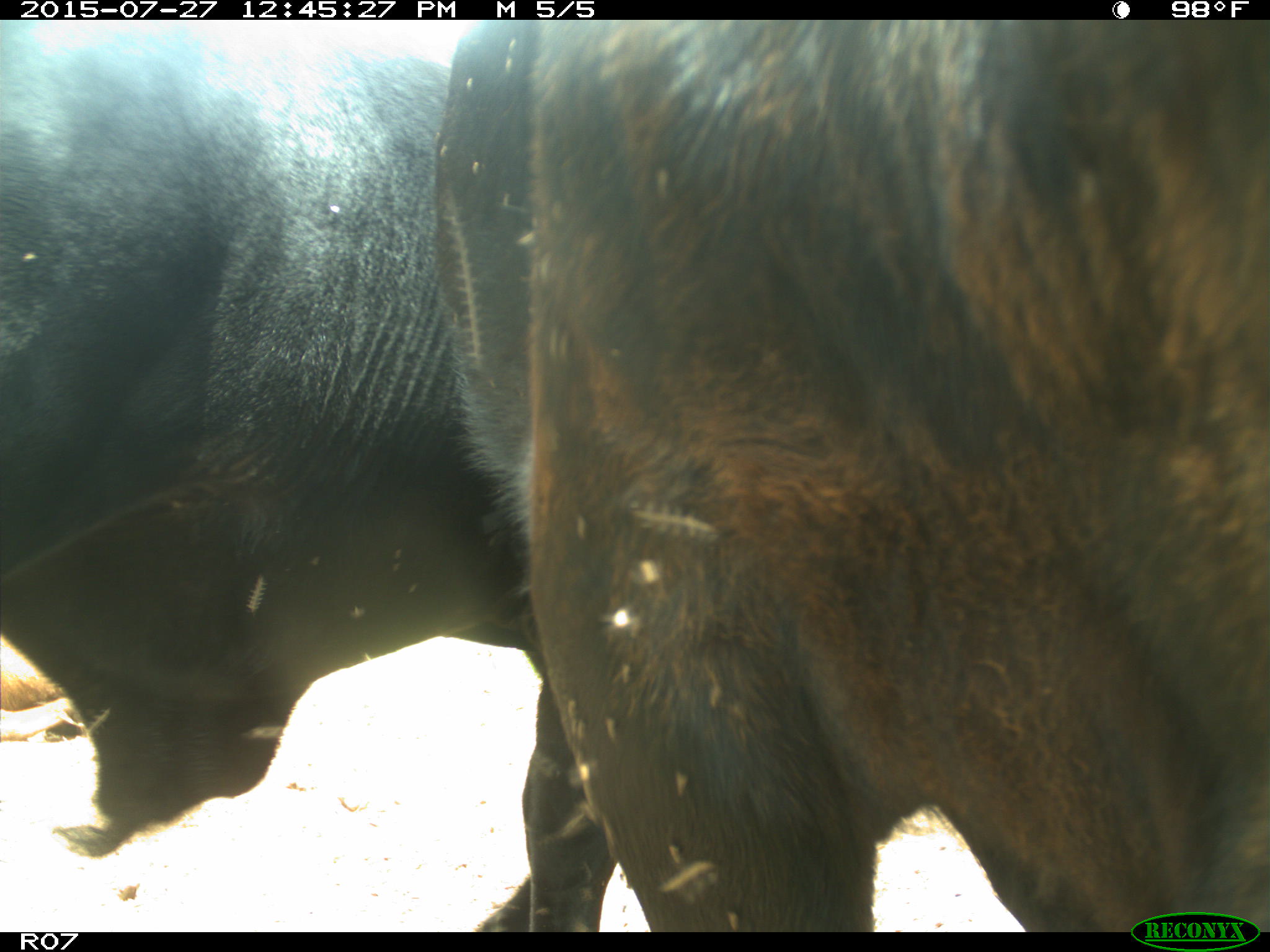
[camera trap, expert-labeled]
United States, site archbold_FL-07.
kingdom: Animalia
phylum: Chordata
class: Mammalia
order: Artiodactyla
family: Bovidae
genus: Bos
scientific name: Bos taurus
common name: domestic cow